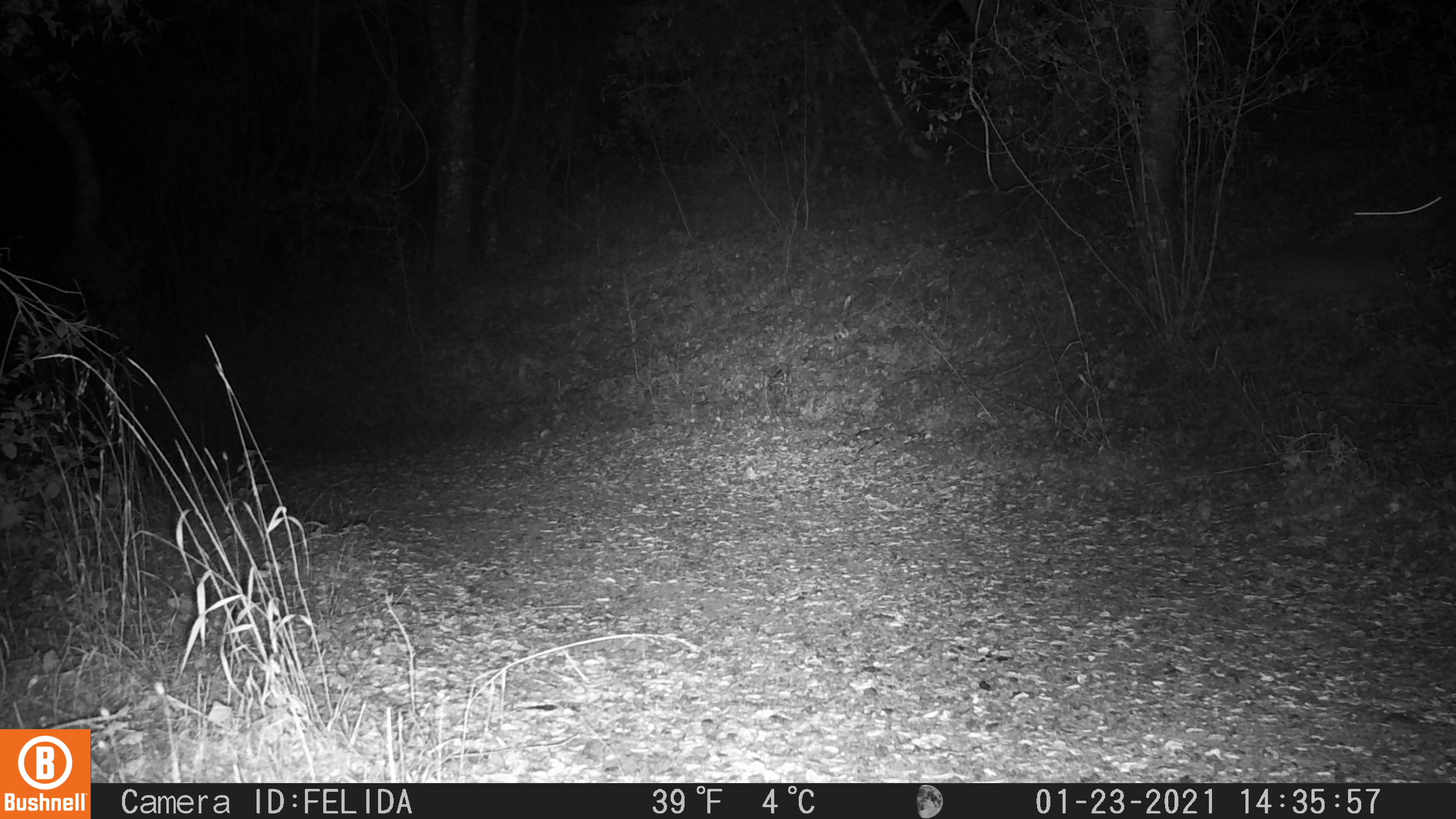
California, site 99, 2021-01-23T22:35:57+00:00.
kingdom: Animalia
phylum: Chordata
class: Mammalia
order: Artiodactyla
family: Cervidae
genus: Odocoileus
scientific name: Odocoileus hemionus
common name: mule deer